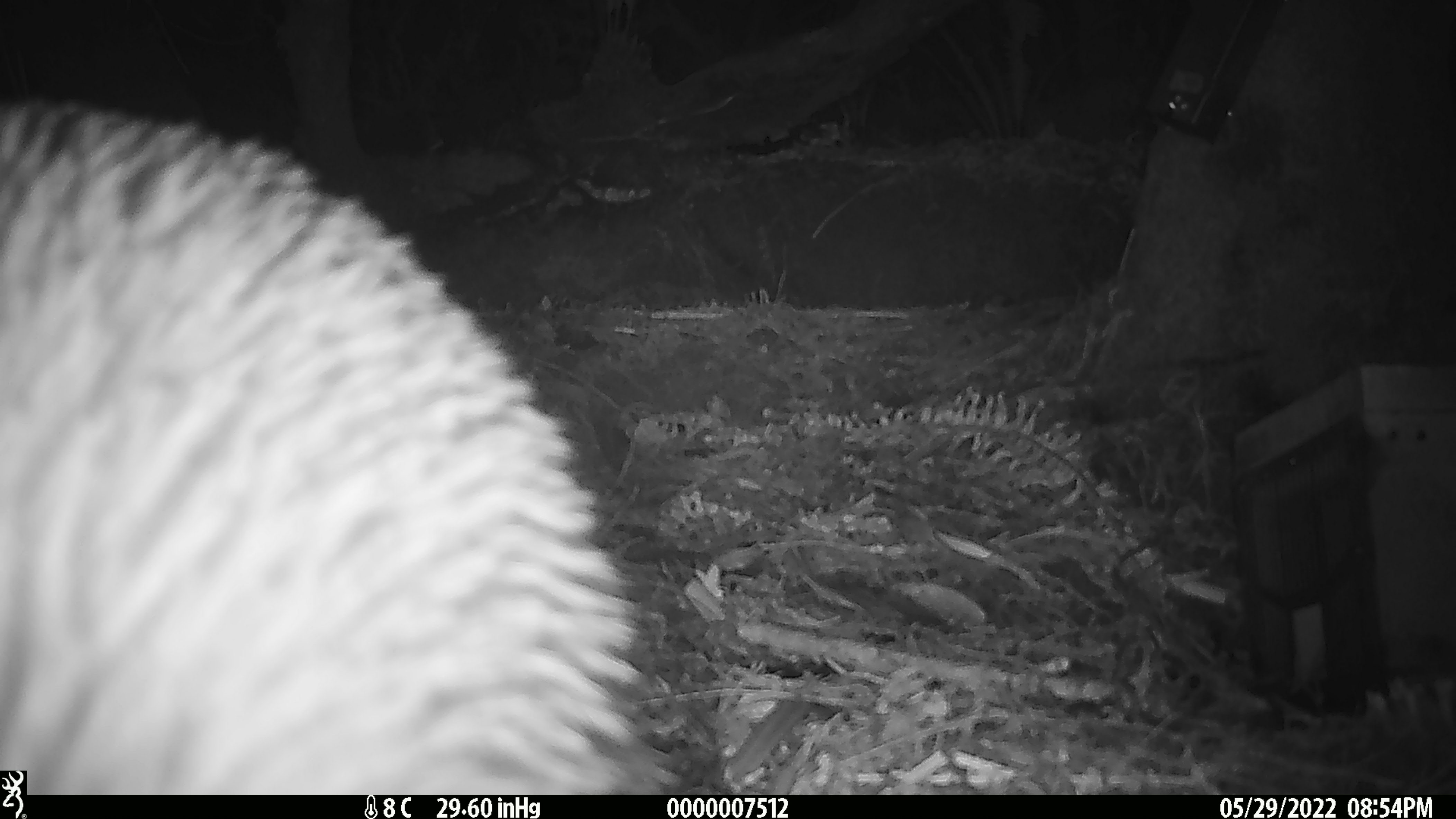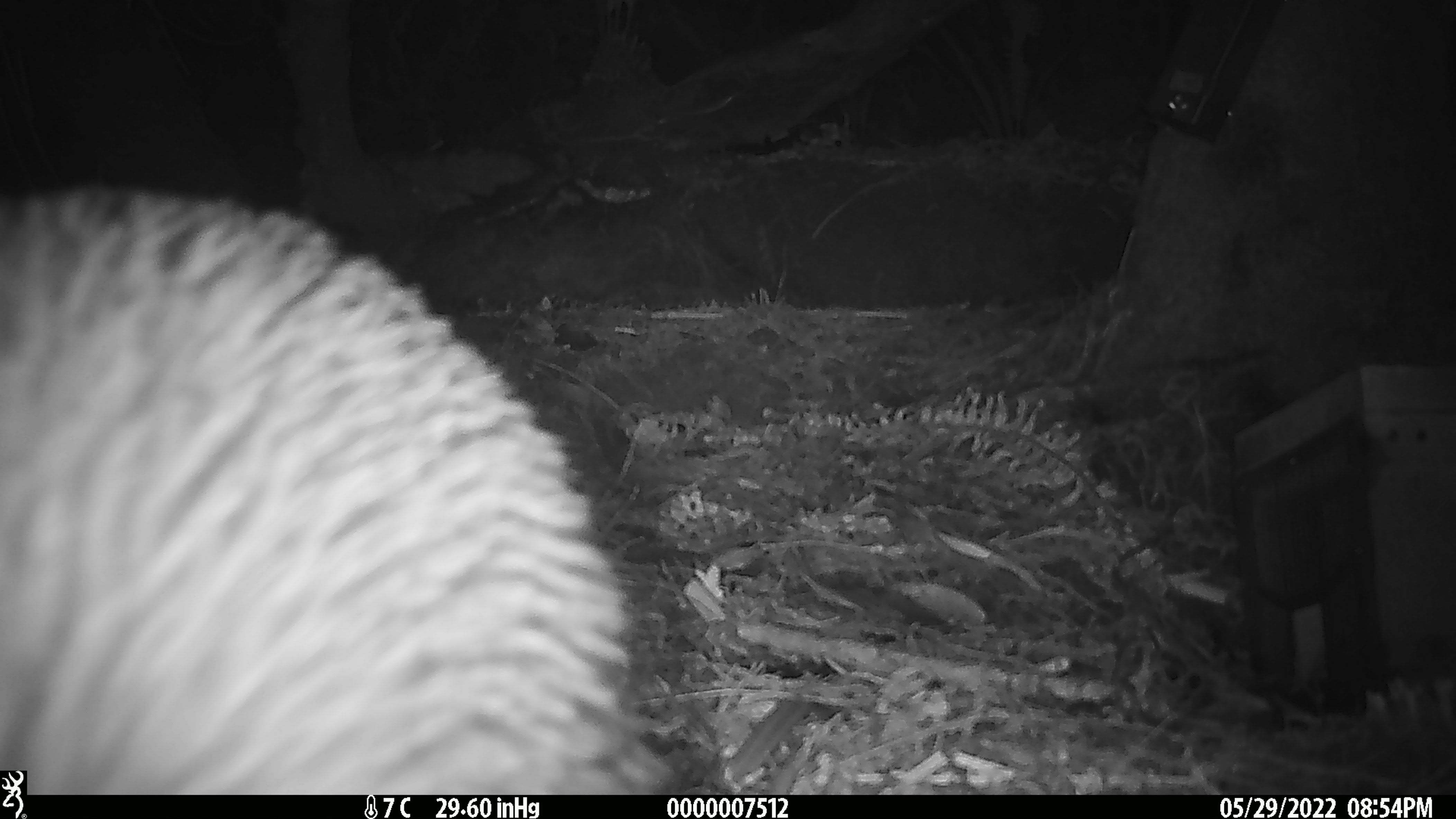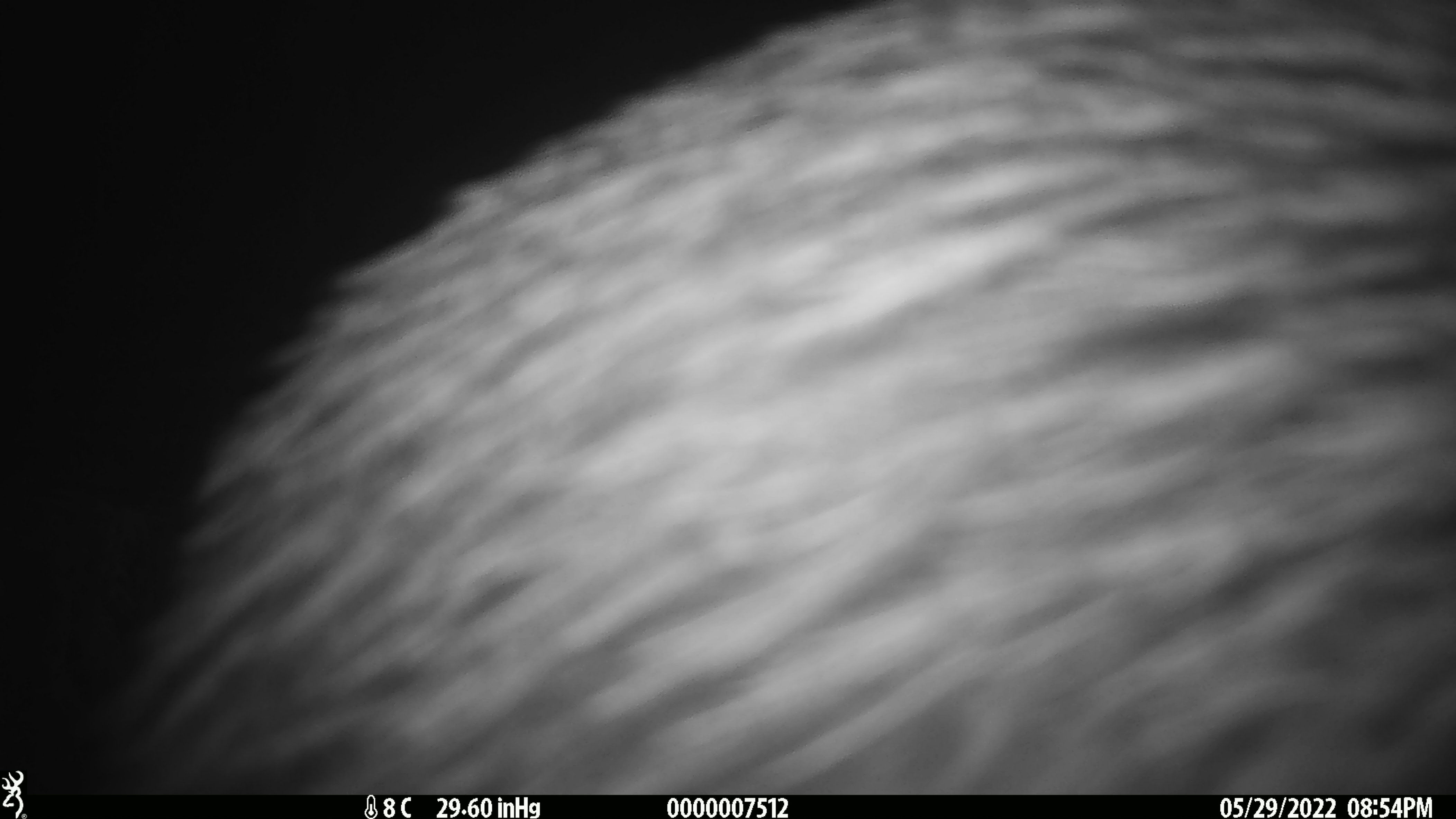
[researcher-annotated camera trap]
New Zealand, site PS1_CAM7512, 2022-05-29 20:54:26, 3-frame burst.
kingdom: Animalia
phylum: Chordata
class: Aves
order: Apterygiformes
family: Apterygidae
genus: Apteryx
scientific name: Apteryx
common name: kiwi